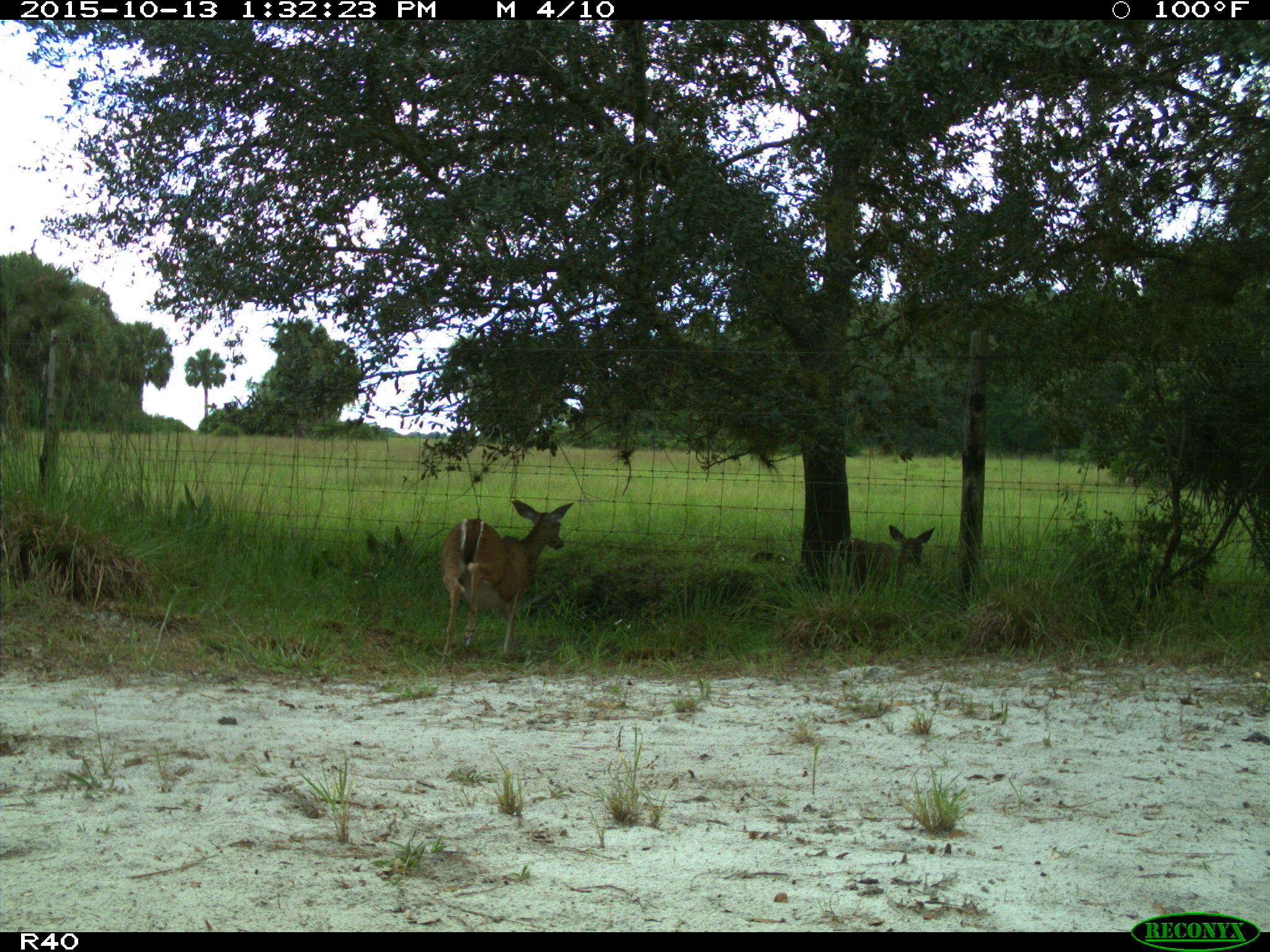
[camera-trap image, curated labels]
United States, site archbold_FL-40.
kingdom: Animalia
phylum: Chordata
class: Mammalia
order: Artiodactyla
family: Cervidae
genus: Odocoileus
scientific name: Odocoileus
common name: deer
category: unidentified deer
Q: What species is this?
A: Unidentified deer (deer) (Odocoileus).